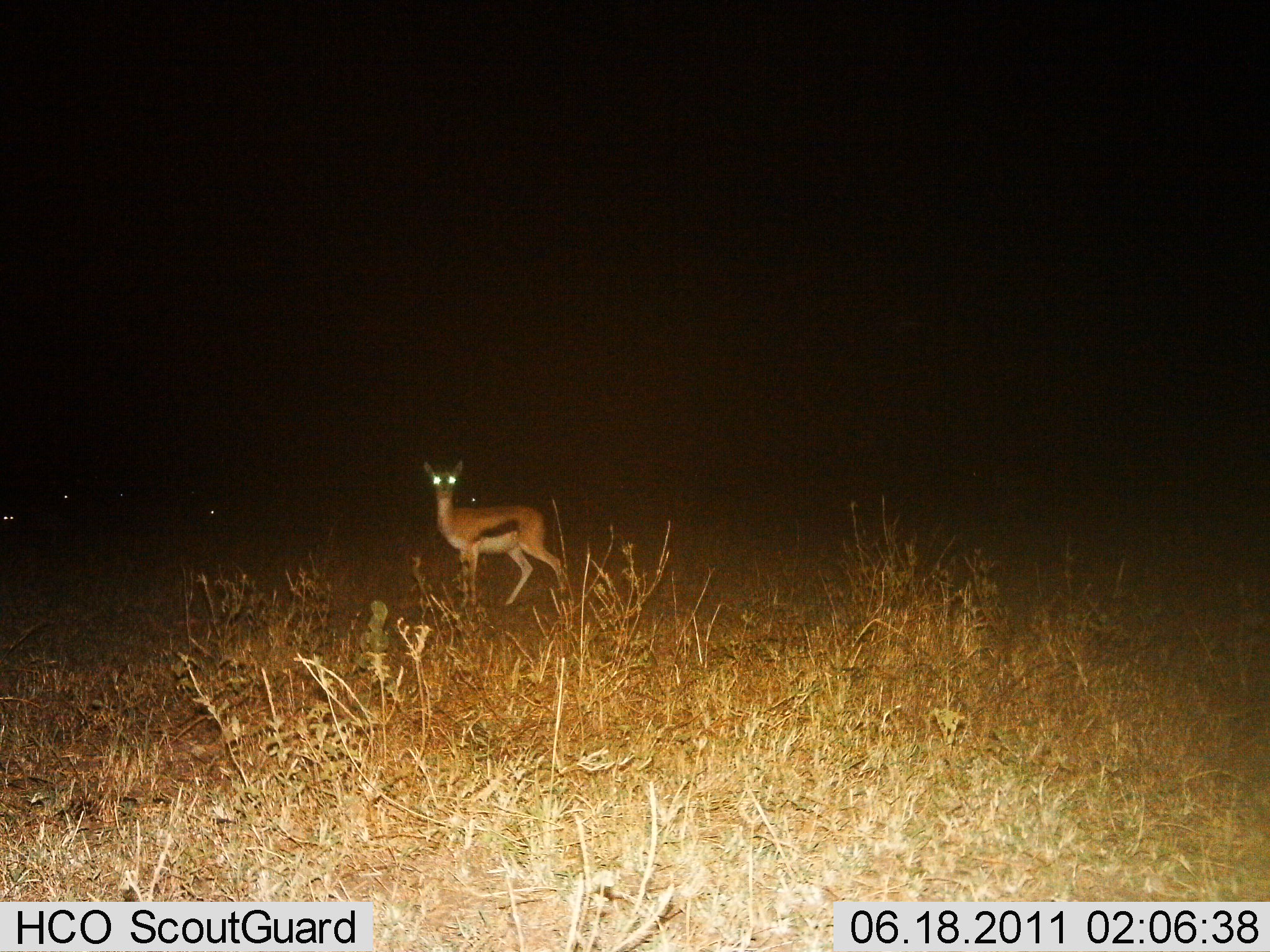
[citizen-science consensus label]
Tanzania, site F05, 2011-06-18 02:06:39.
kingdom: Animalia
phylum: Chordata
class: Mammalia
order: Artiodactyla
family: Bovidae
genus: Eudorcas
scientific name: Eudorcas thomsonii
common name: thomson's gazelle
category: gazellethomsons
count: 1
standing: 100%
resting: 0%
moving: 0%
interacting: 0%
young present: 0%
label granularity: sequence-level